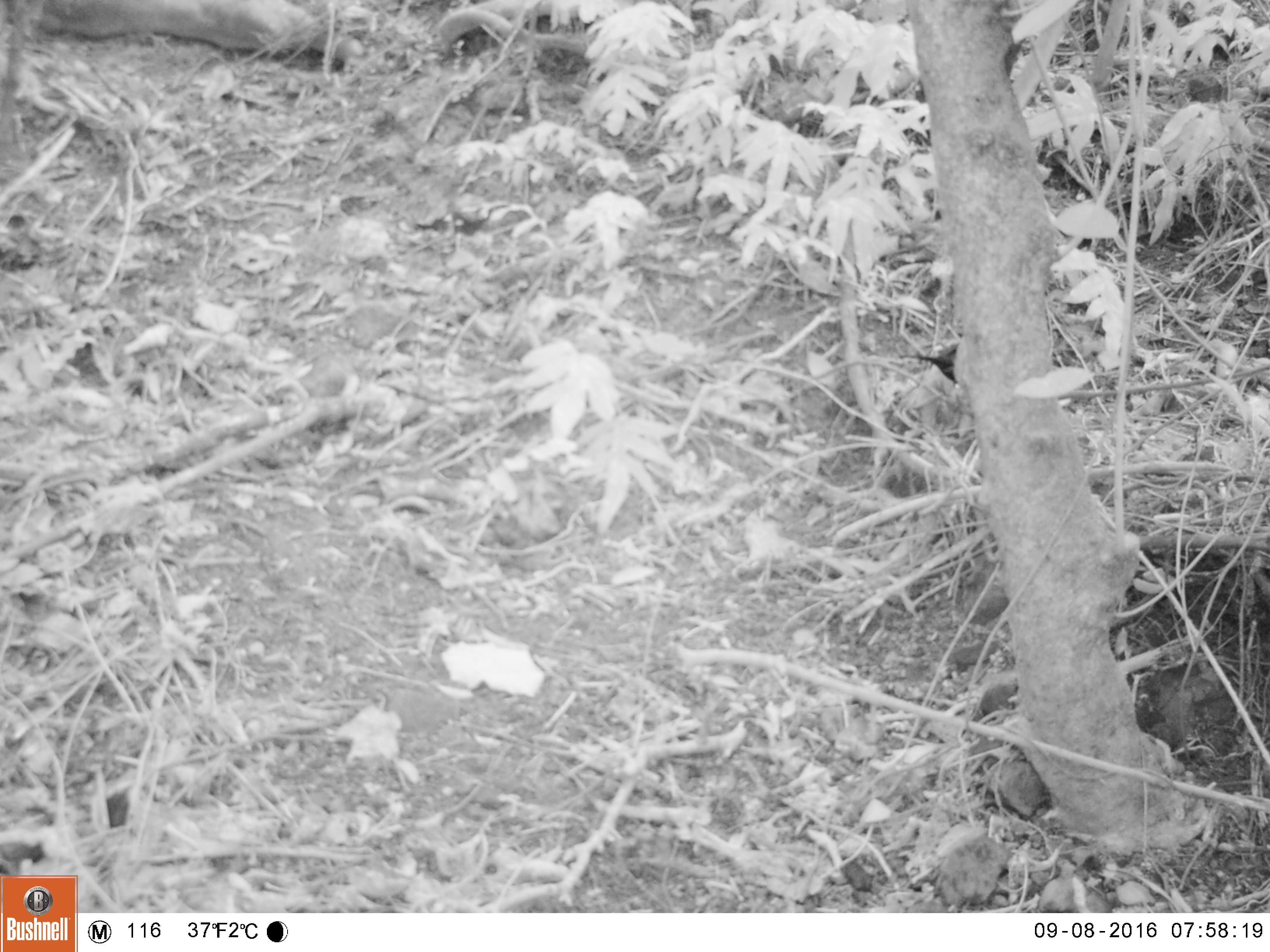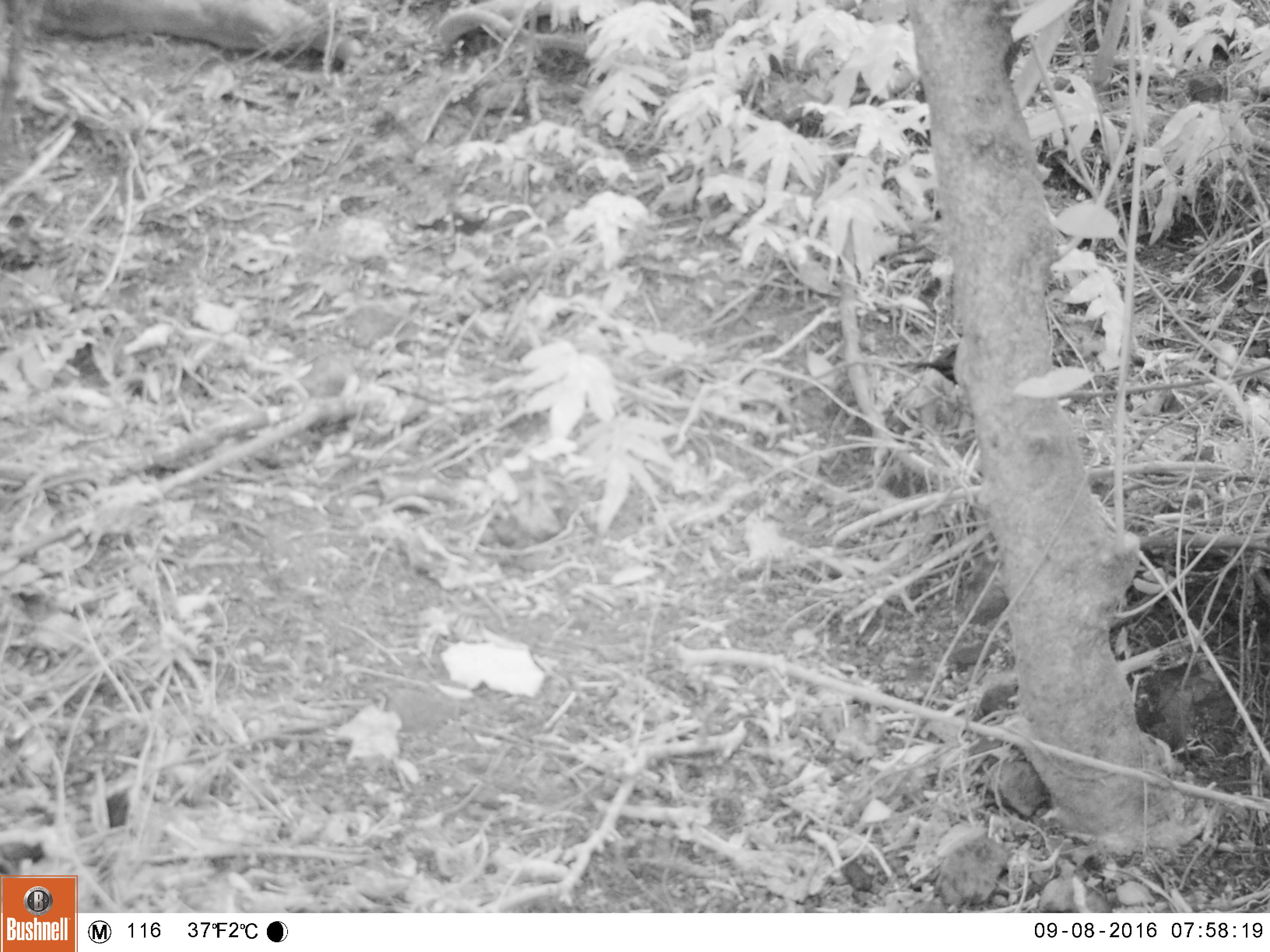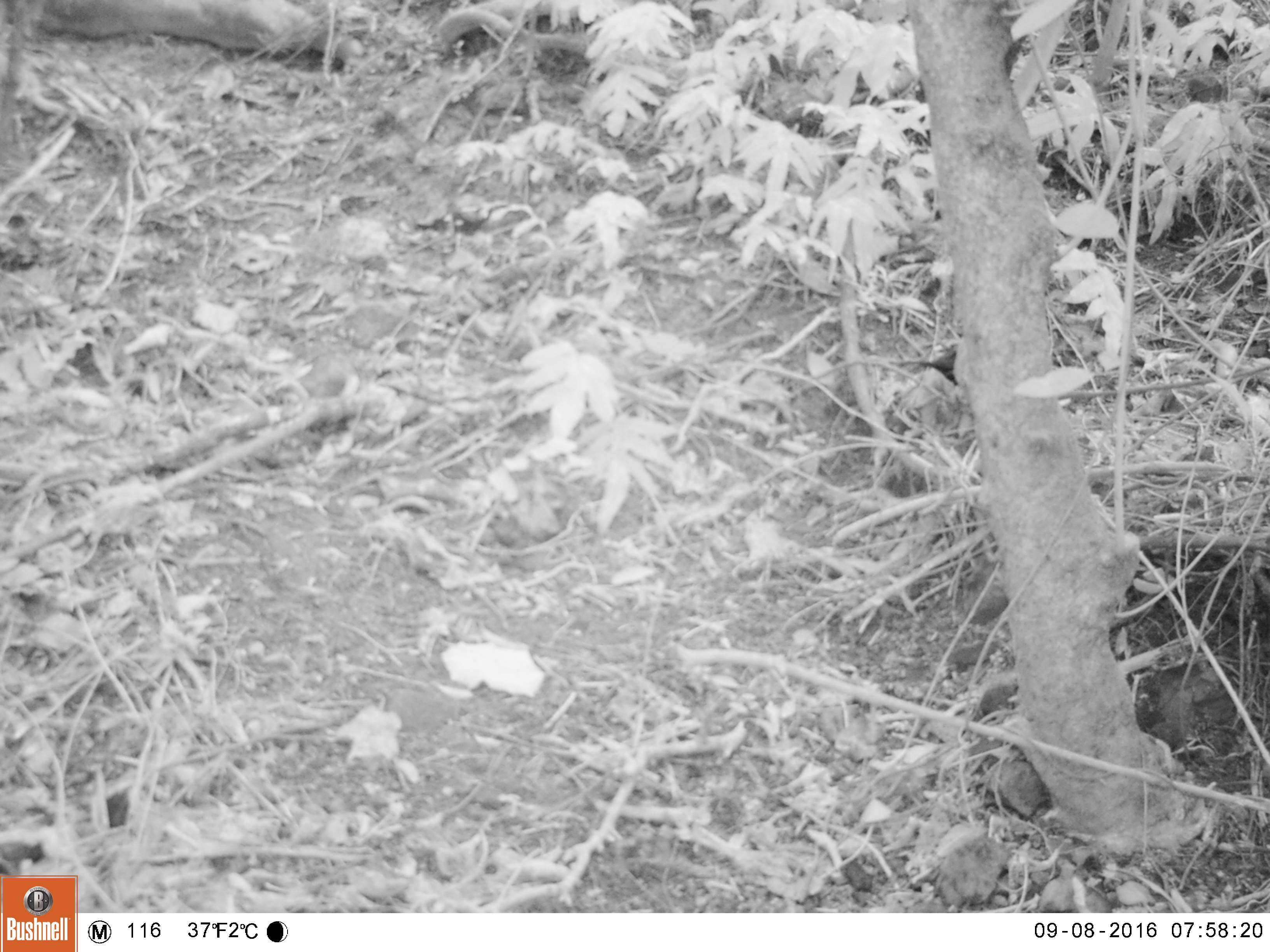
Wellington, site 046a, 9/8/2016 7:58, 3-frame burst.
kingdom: Animalia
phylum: Chordata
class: Aves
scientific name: Aves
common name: bird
Bird (Aves).